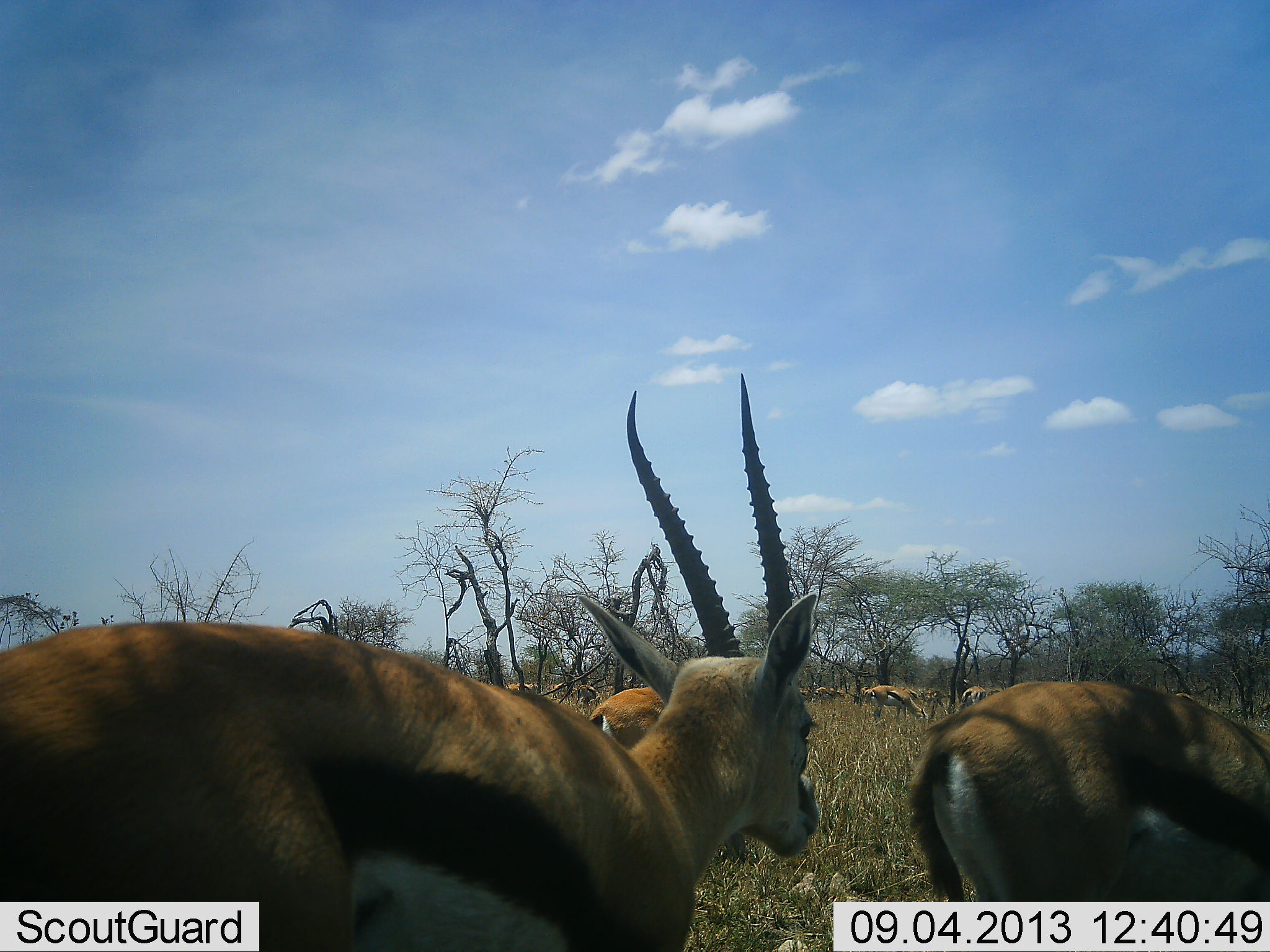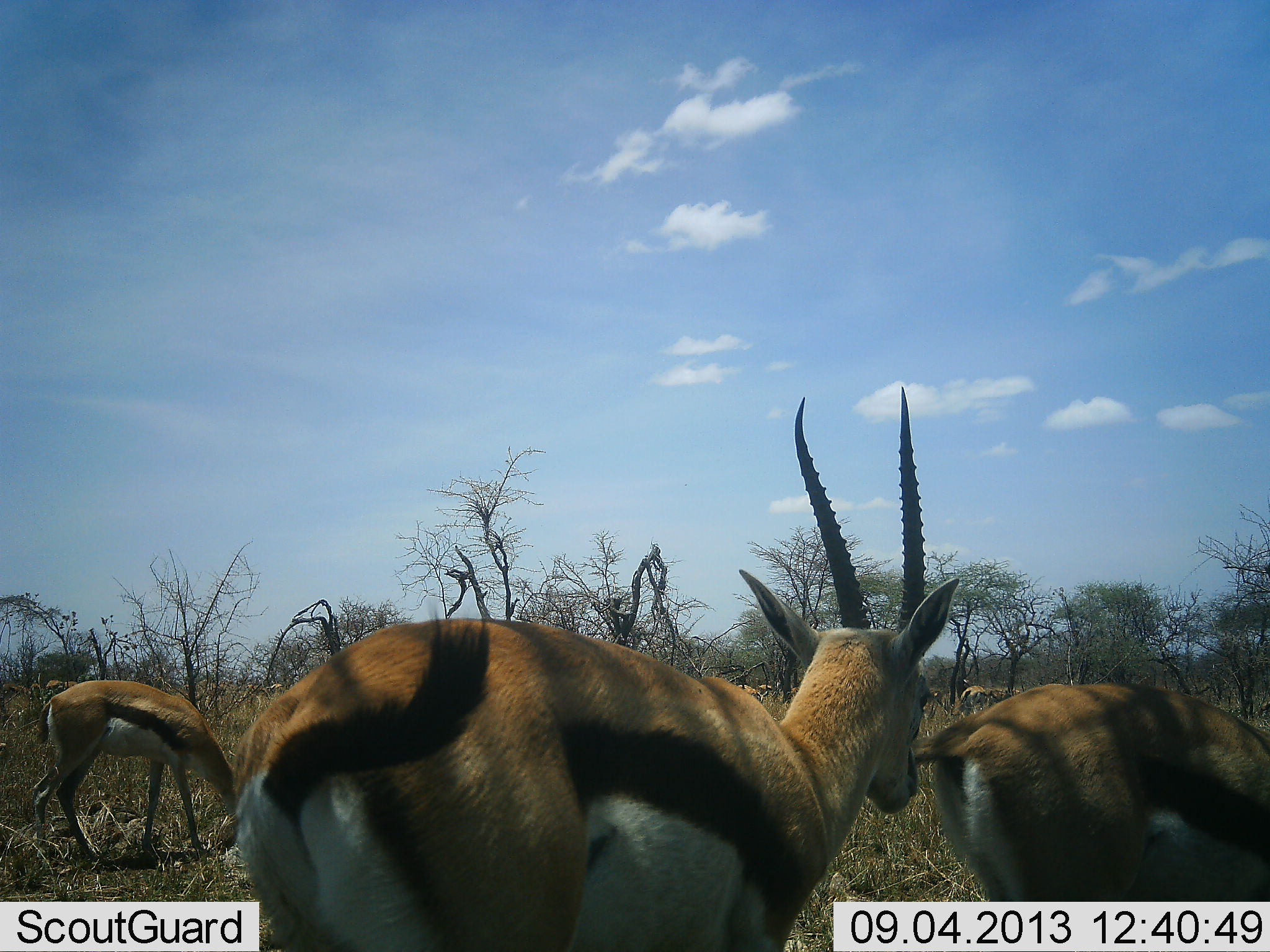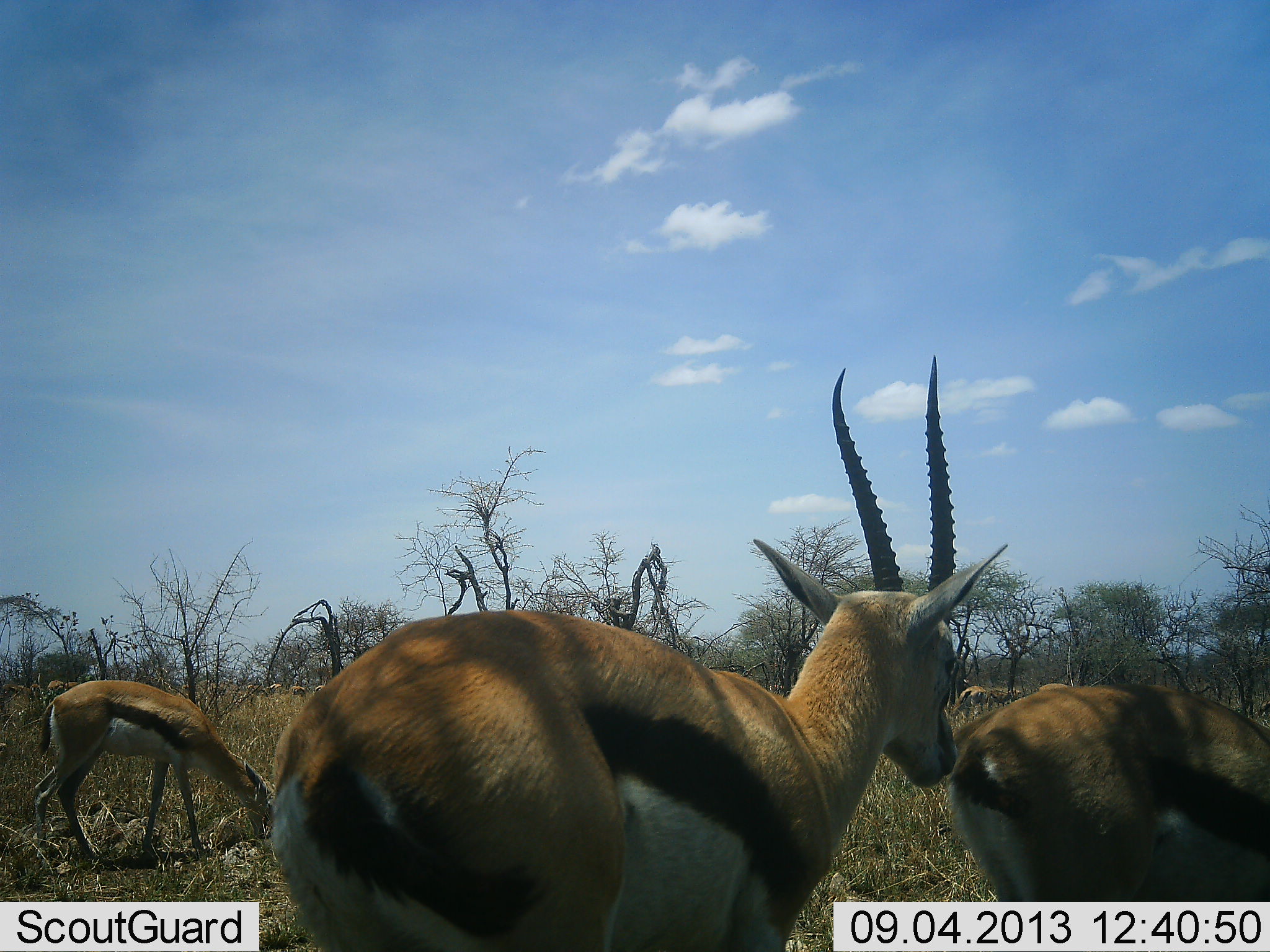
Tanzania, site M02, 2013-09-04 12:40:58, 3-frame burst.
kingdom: Animalia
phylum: Chordata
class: Mammalia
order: Artiodactyla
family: Bovidae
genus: Eudorcas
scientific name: Eudorcas thomsonii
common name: thomson's gazelle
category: gazellethomsons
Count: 6.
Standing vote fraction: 56%.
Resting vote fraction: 0%.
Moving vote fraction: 84%.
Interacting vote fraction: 4%.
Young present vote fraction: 0%.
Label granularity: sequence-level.